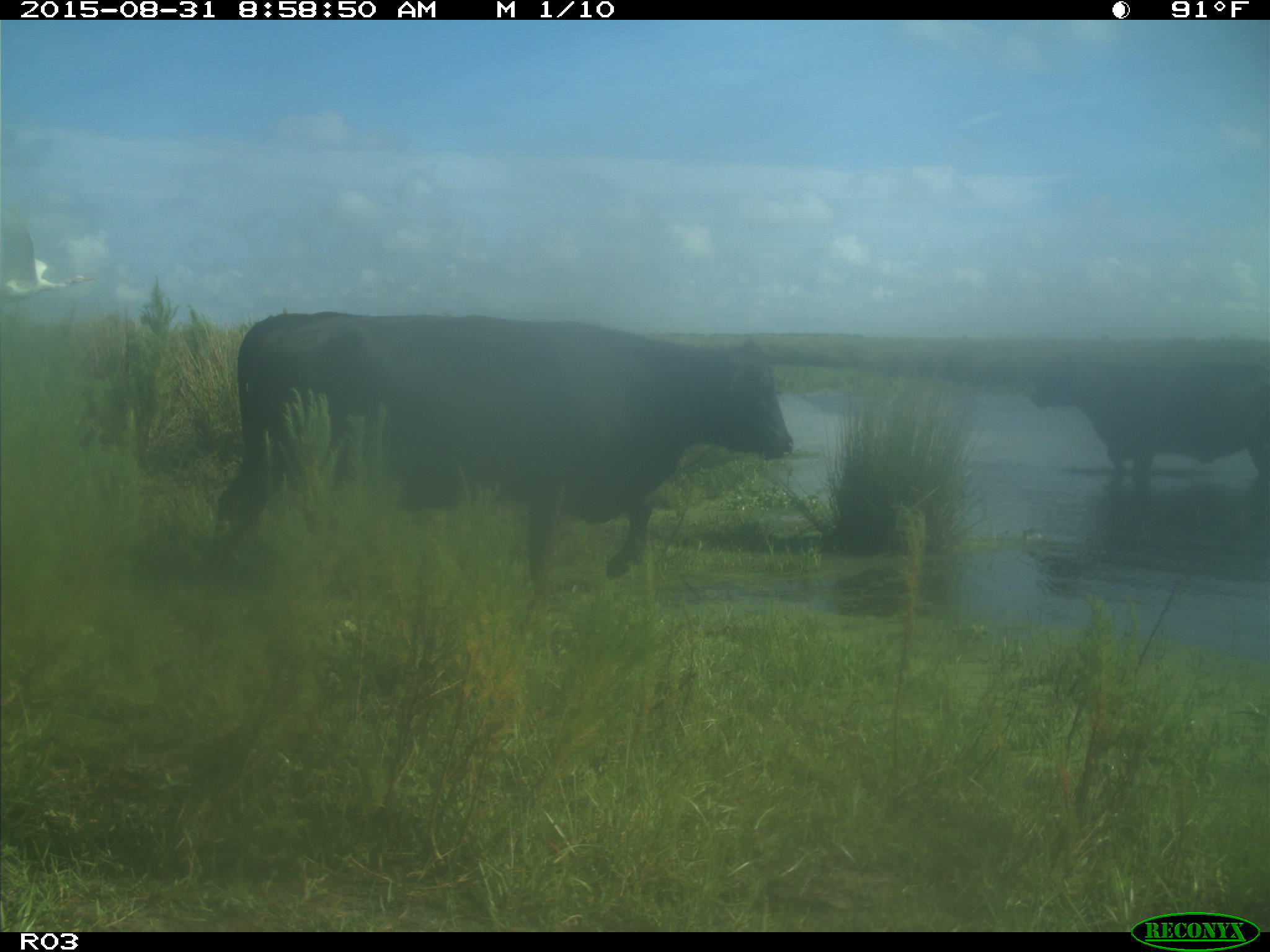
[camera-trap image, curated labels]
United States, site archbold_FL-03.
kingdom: Animalia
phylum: Chordata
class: Mammalia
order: Artiodactyla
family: Bovidae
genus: Bos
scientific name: Bos taurus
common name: domestic cow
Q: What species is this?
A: Bos taurus (domestic cow).